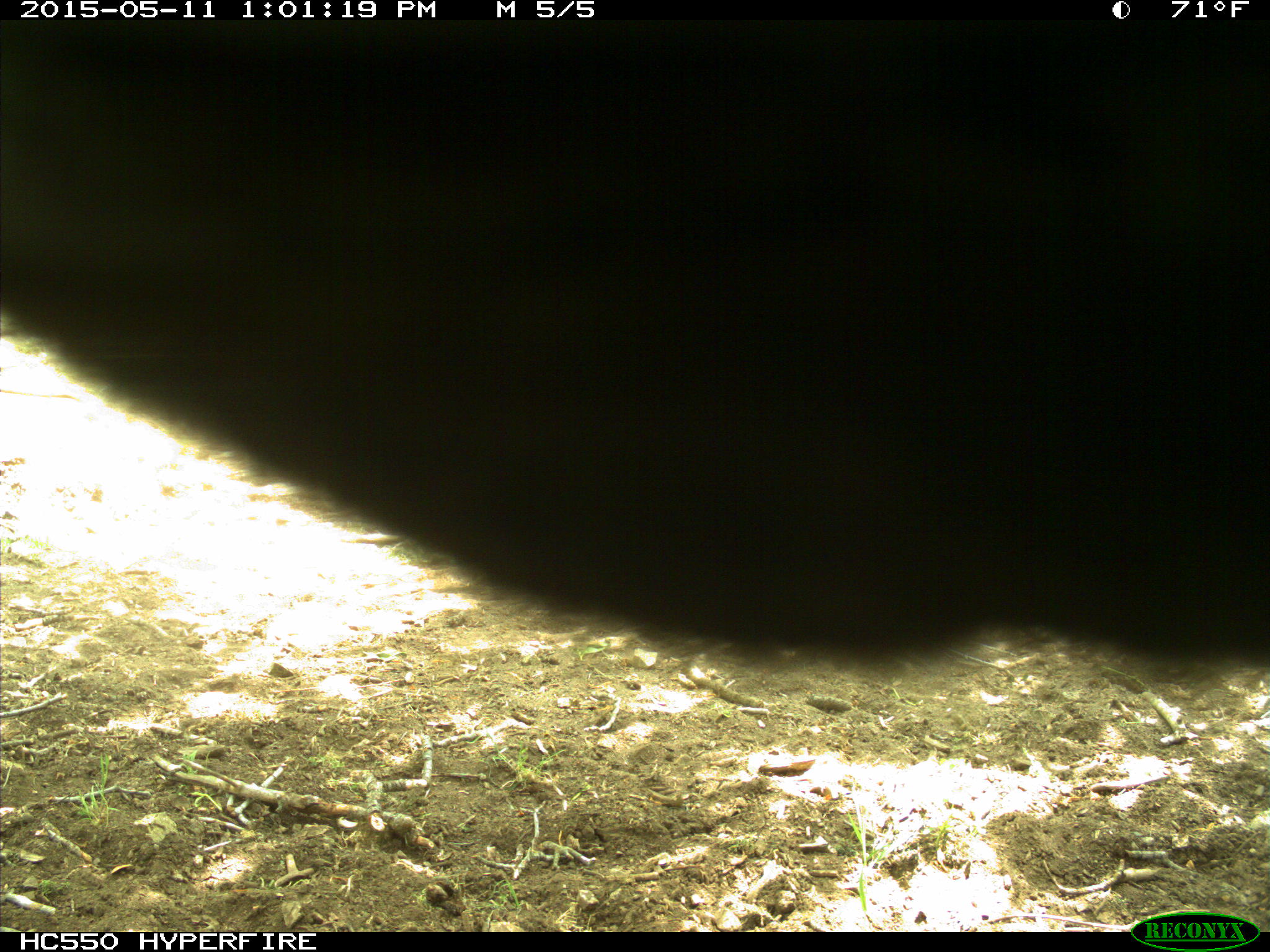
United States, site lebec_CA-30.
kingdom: Animalia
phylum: Chordata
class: Mammalia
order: Artiodactyla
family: Bovidae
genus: Bos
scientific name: Bos taurus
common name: domestic cow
Bos taurus (domestic cow).